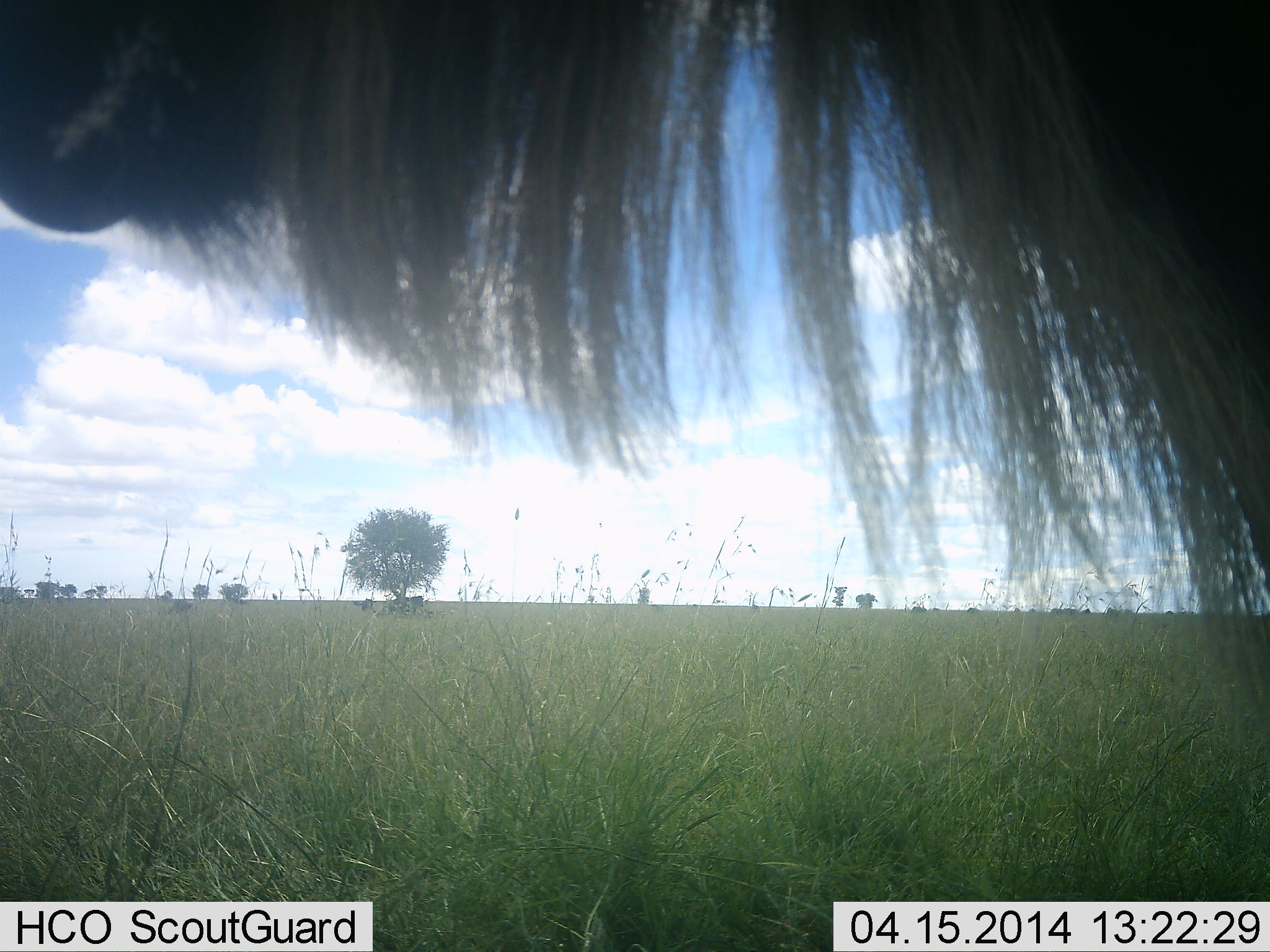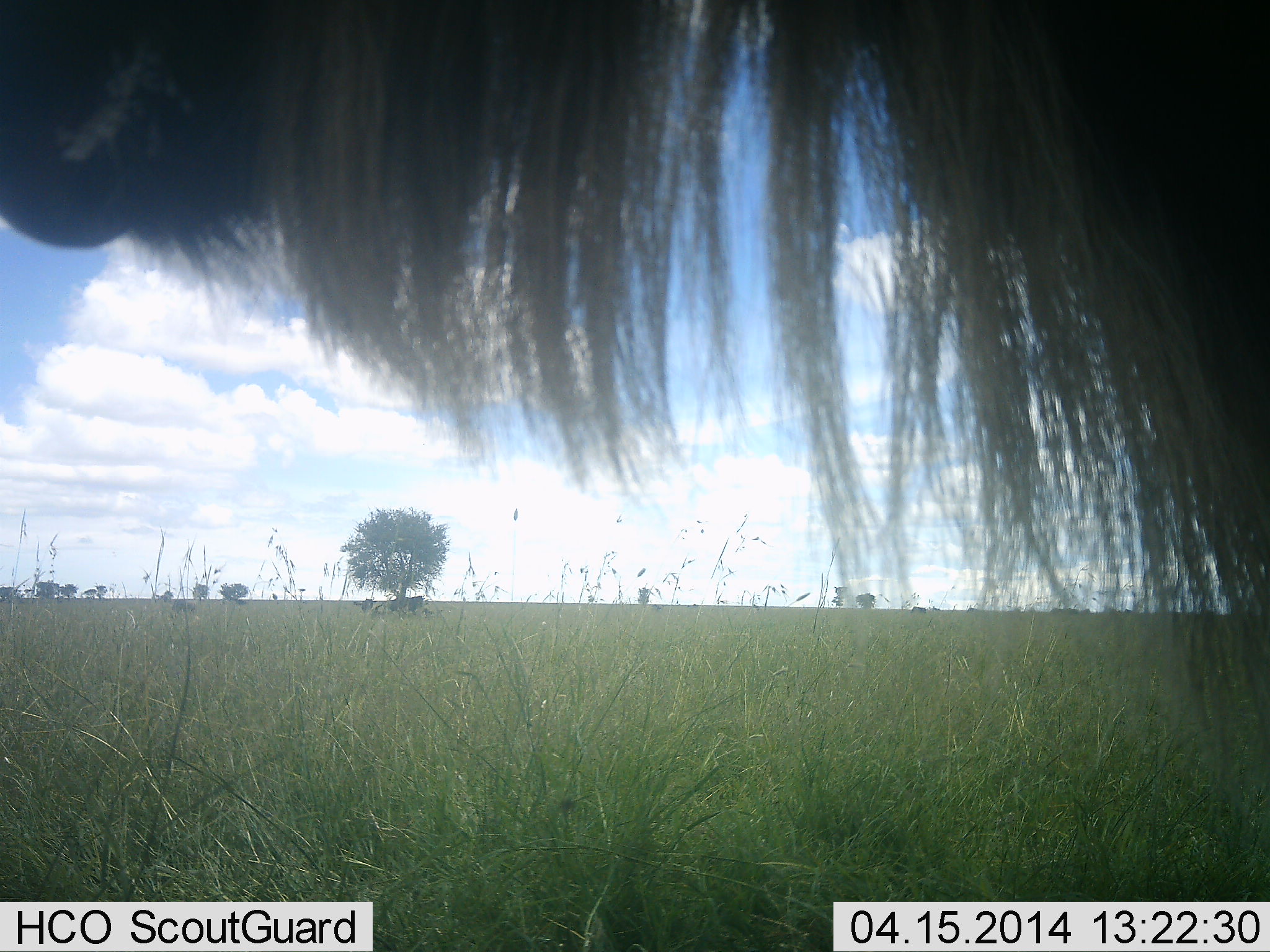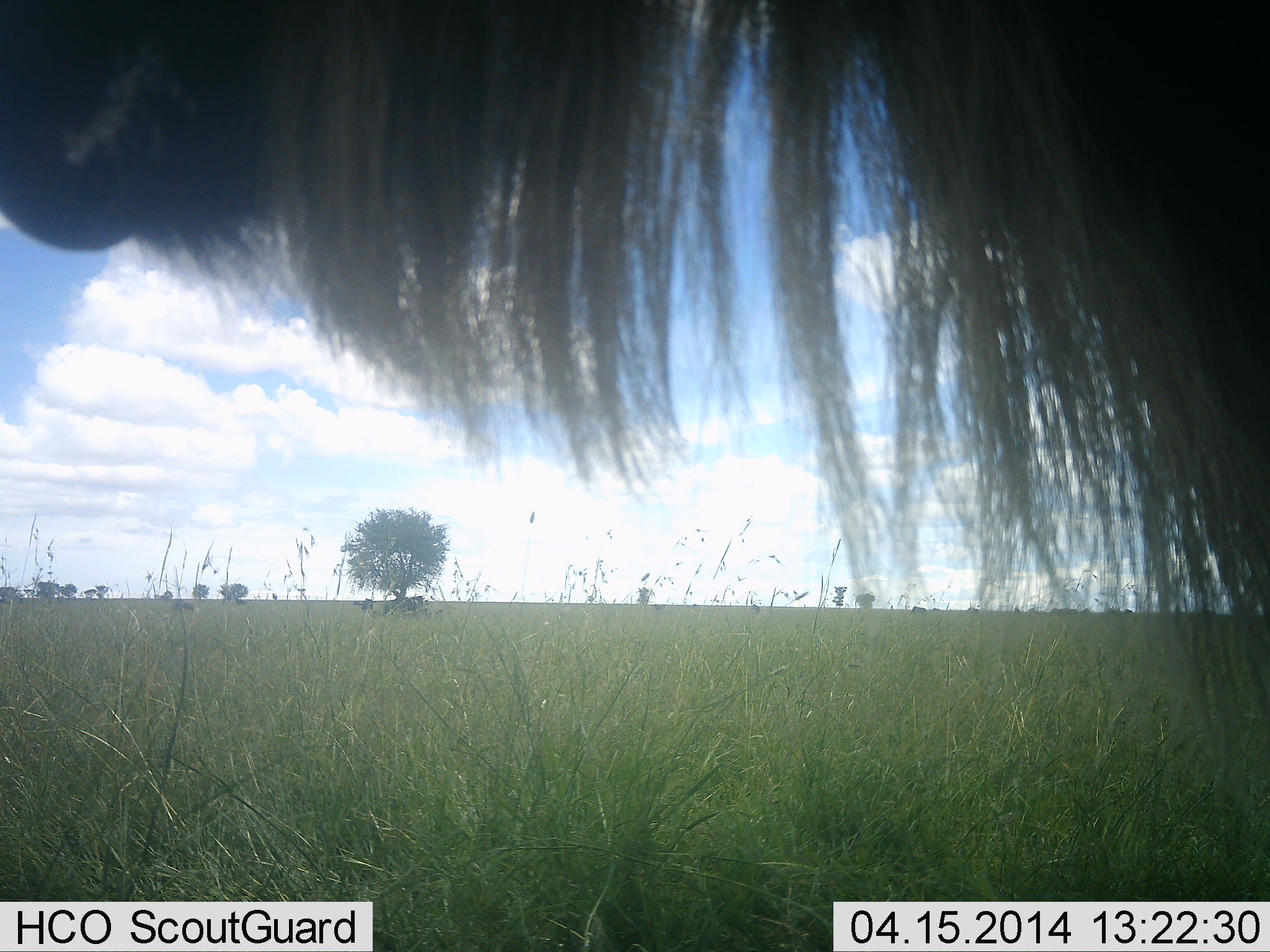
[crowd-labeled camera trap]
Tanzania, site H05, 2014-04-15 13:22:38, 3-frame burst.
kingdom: Animalia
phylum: Chordata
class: Mammalia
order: Artiodactyla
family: Bovidae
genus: Connochaetes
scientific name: Connochaetes taurinus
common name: blue wildebeest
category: wildebeest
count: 1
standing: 100%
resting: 0%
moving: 0%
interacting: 0%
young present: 0%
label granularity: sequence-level